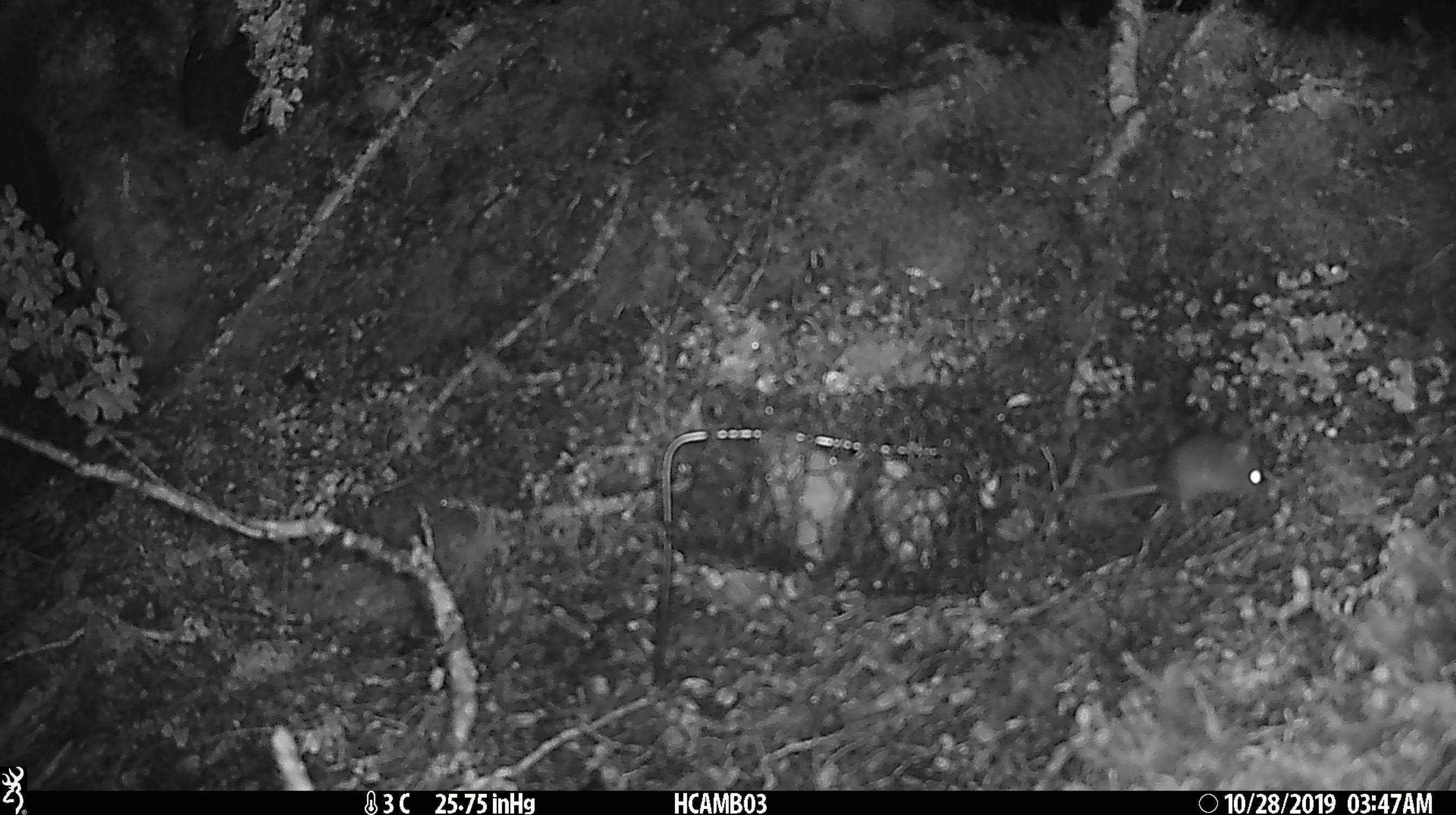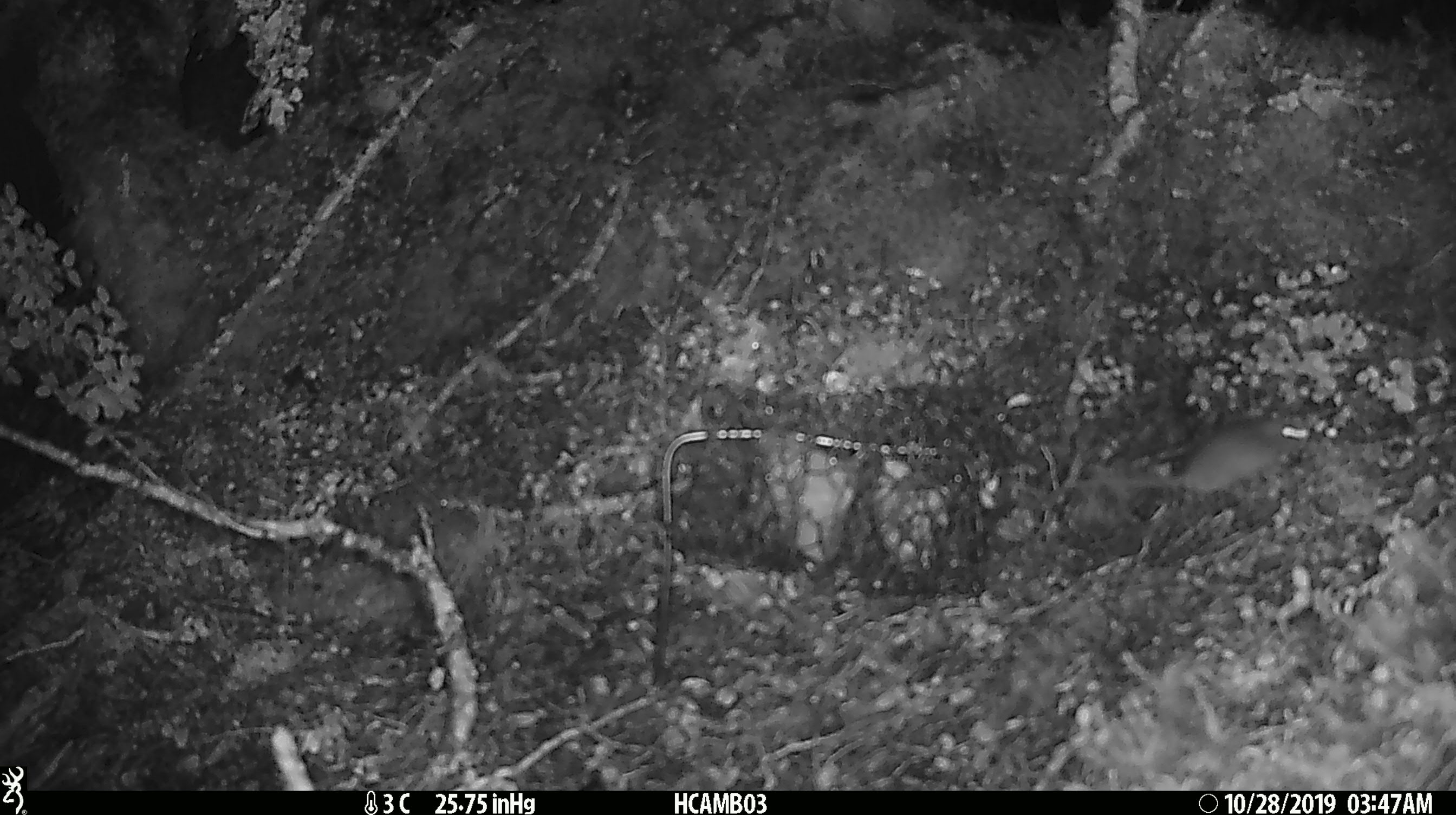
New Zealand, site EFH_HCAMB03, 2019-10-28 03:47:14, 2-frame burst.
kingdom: Animalia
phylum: Chordata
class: Mammalia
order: Rodentia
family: Muridae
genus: Mus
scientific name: Mus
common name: mouse